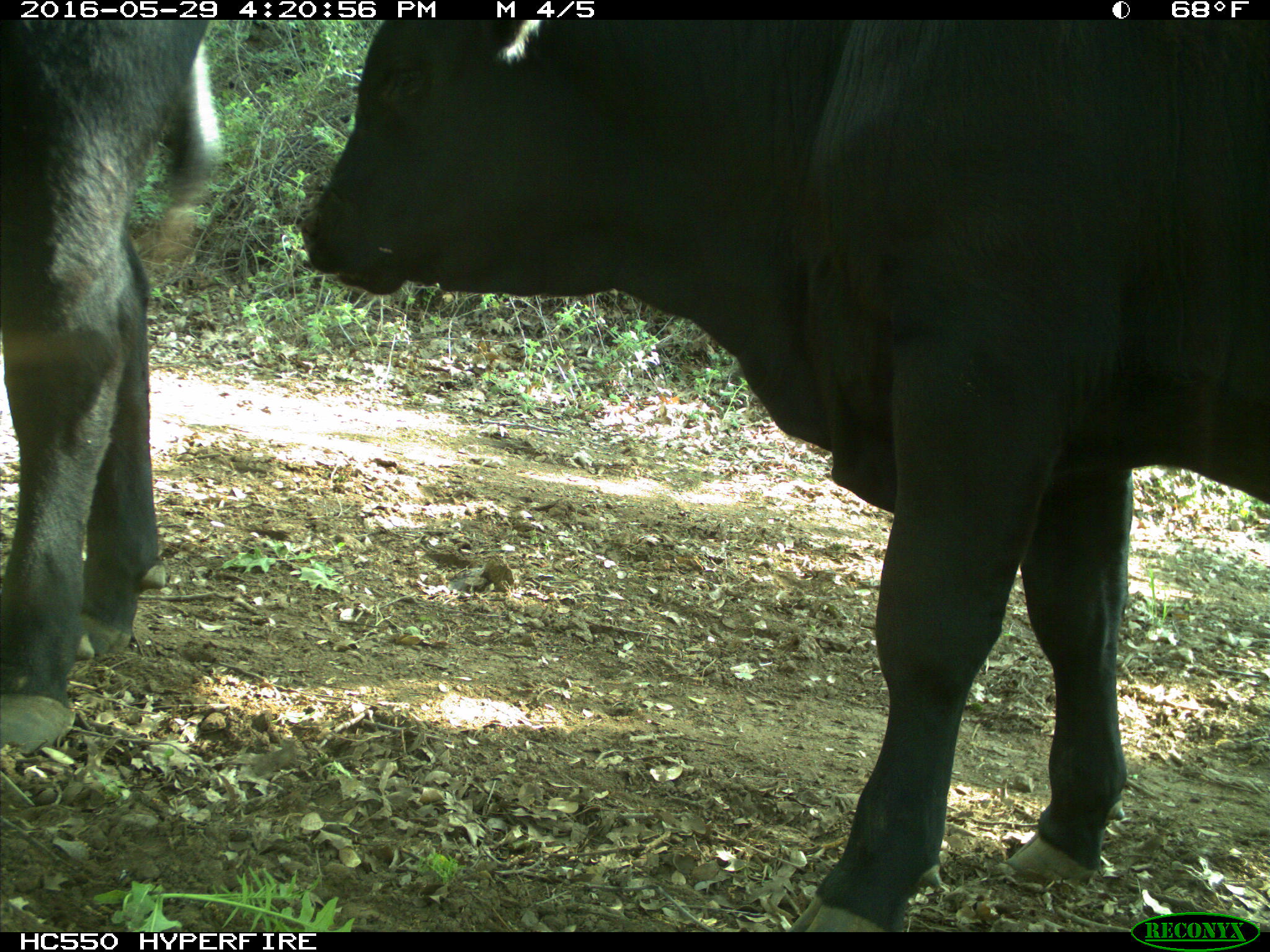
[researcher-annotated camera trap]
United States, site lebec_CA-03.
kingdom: Animalia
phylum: Chordata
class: Mammalia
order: Artiodactyla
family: Bovidae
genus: Bos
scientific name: Bos taurus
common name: domestic cow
Bos taurus (domestic cow).